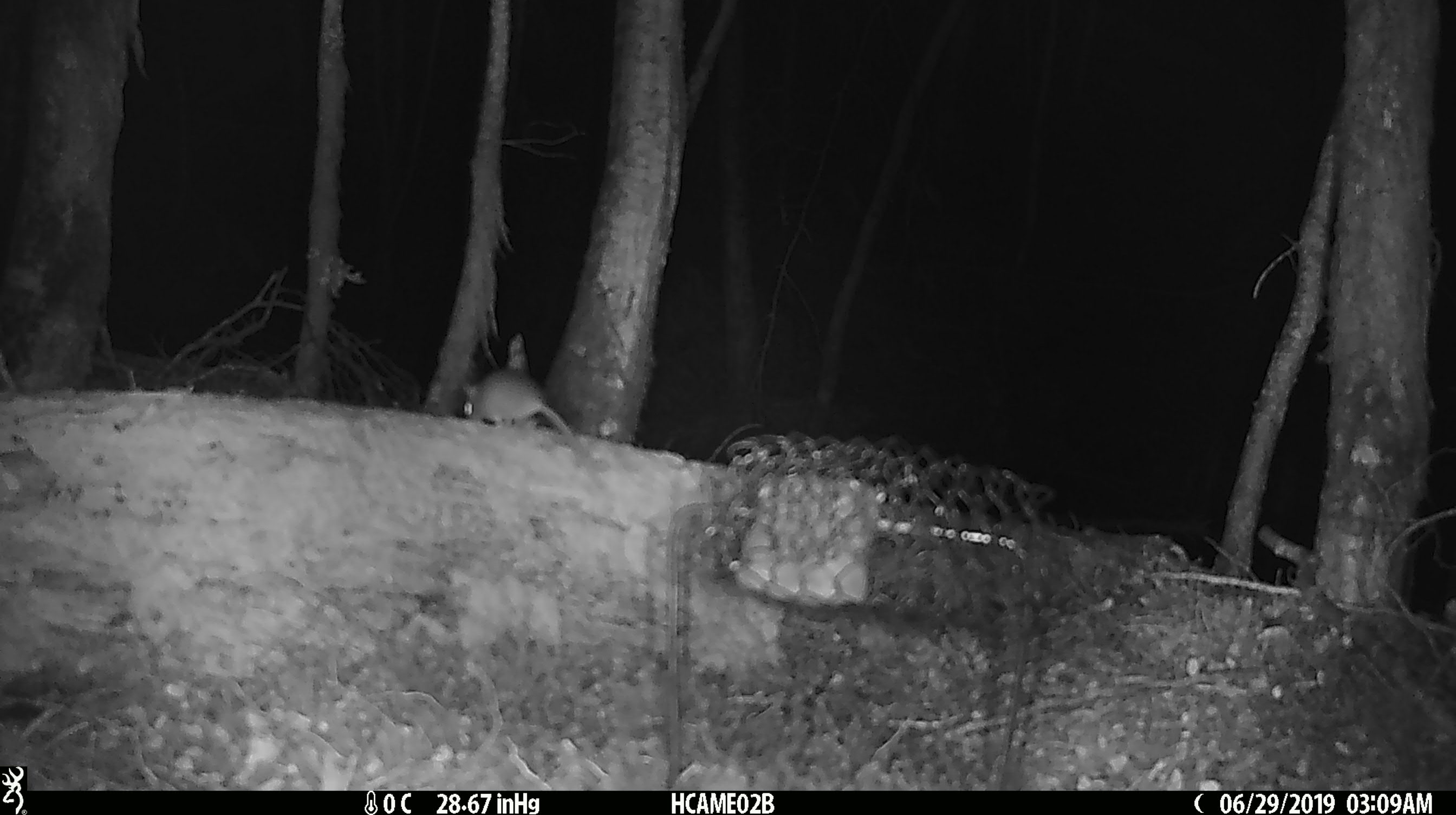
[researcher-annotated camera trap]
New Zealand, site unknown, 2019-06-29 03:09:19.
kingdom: Animalia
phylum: Chordata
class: Mammalia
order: Rodentia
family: Muridae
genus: Mus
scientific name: Mus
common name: mouse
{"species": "mouse (Mus)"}